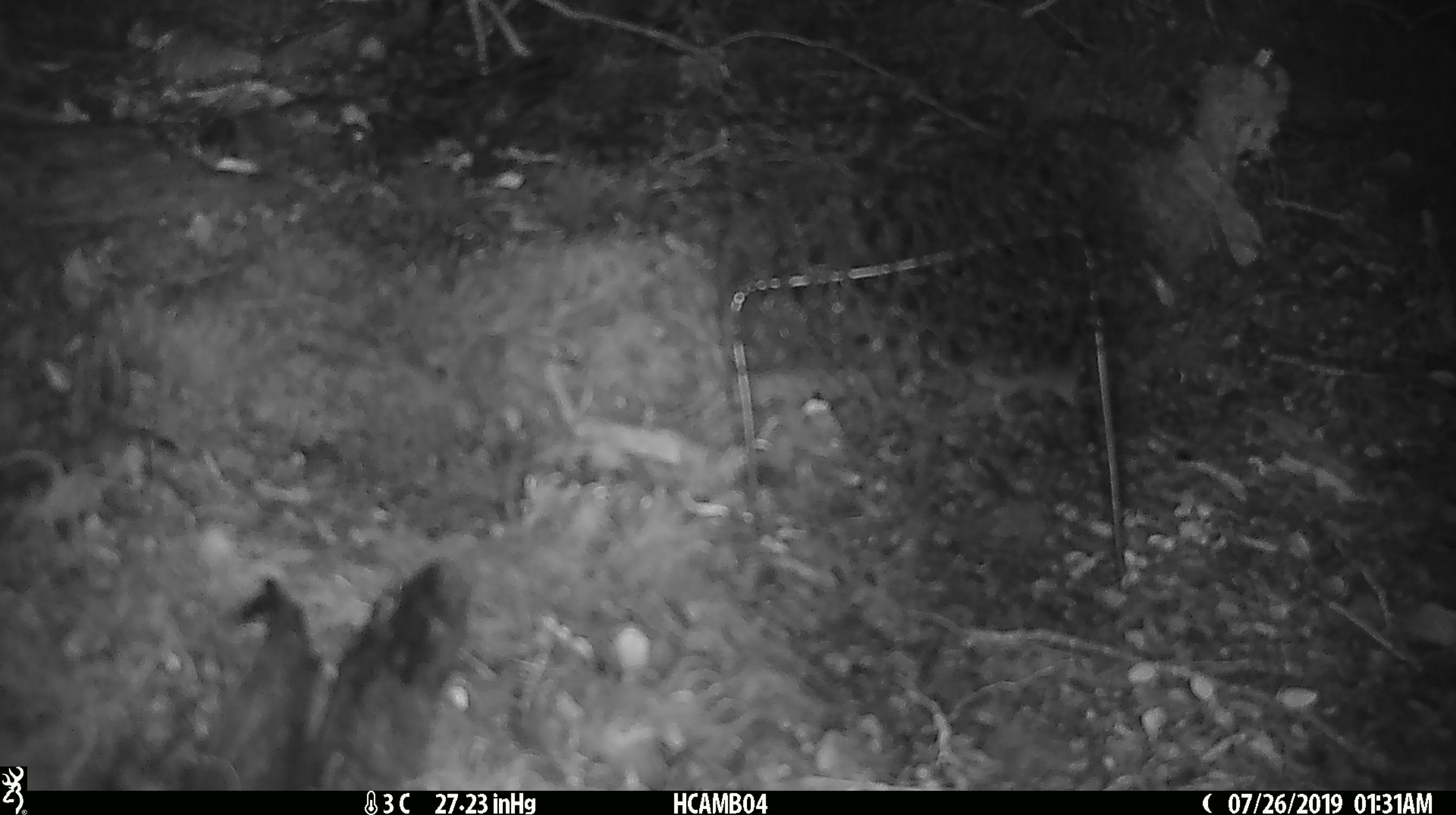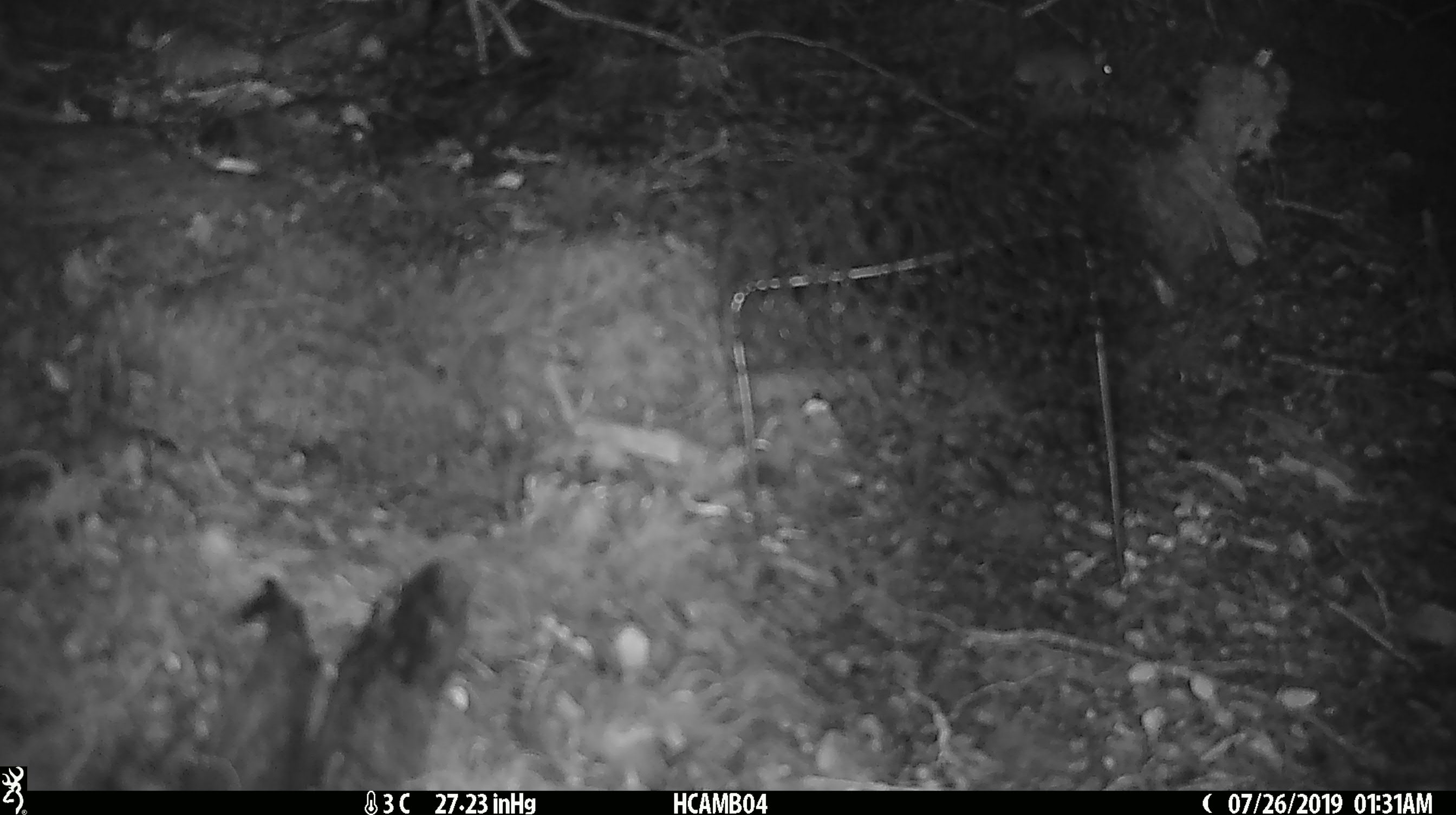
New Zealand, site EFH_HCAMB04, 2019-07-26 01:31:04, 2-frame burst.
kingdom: Animalia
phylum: Chordata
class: Mammalia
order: Rodentia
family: Muridae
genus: Mus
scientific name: Mus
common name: mouse